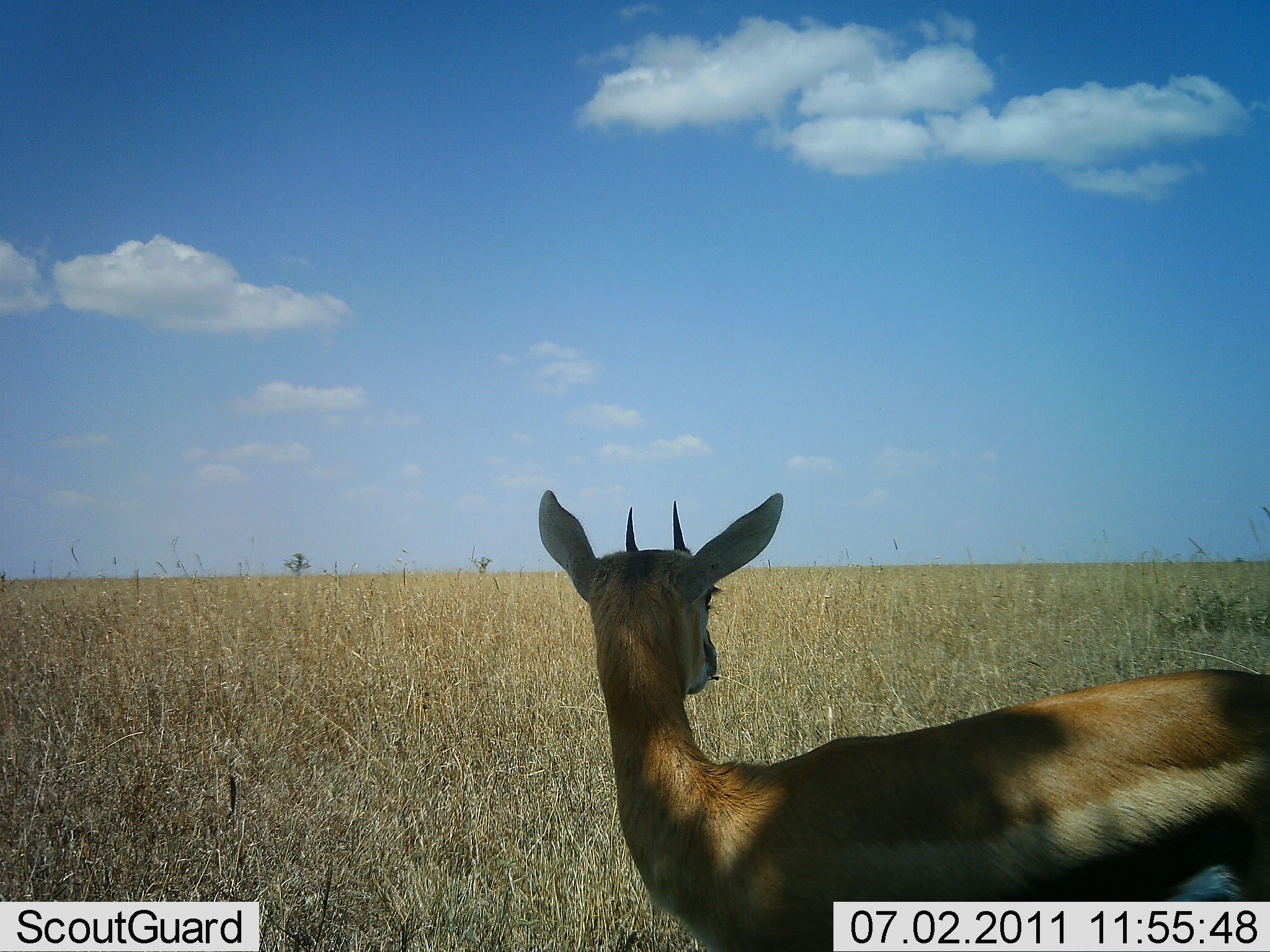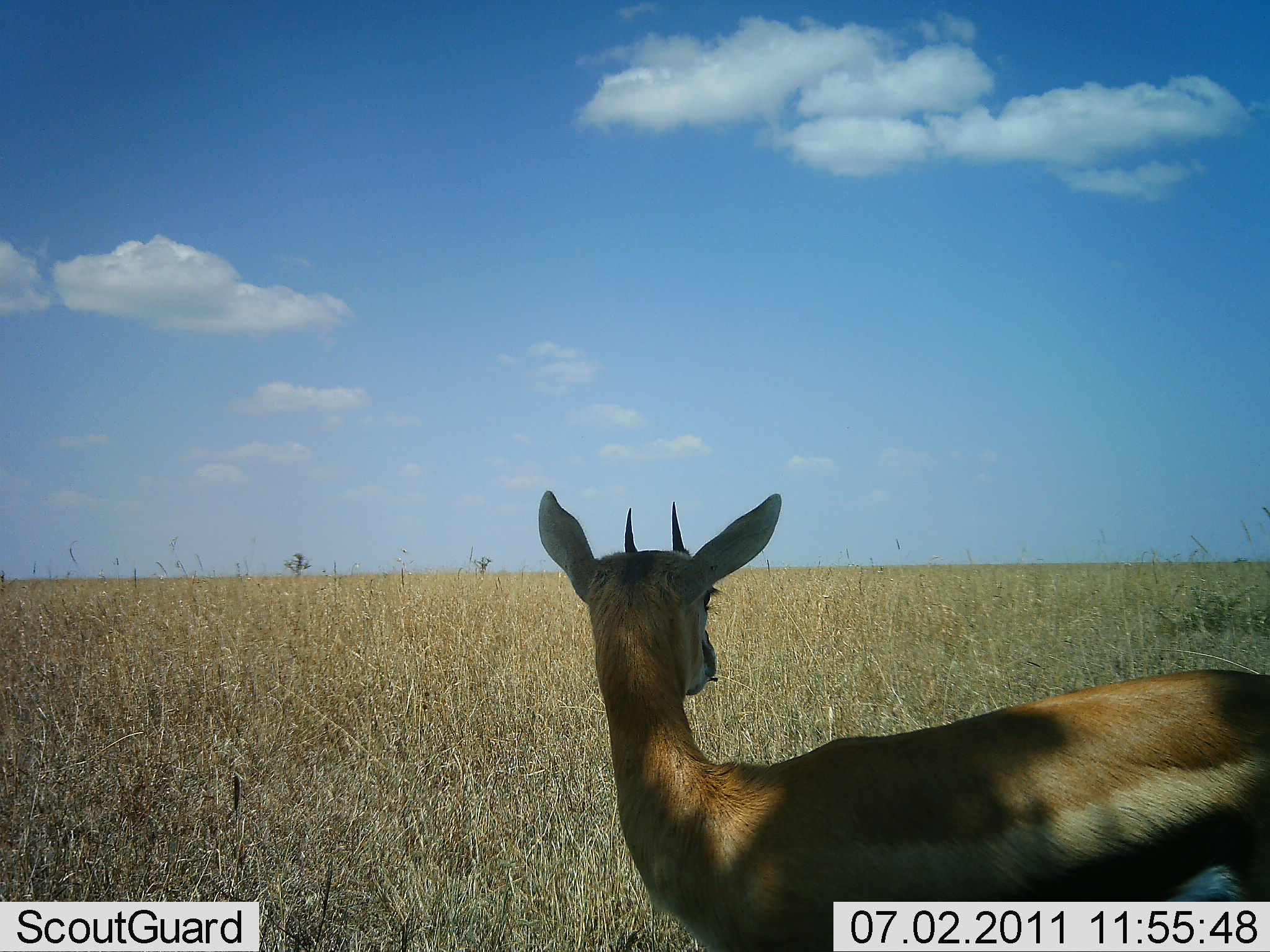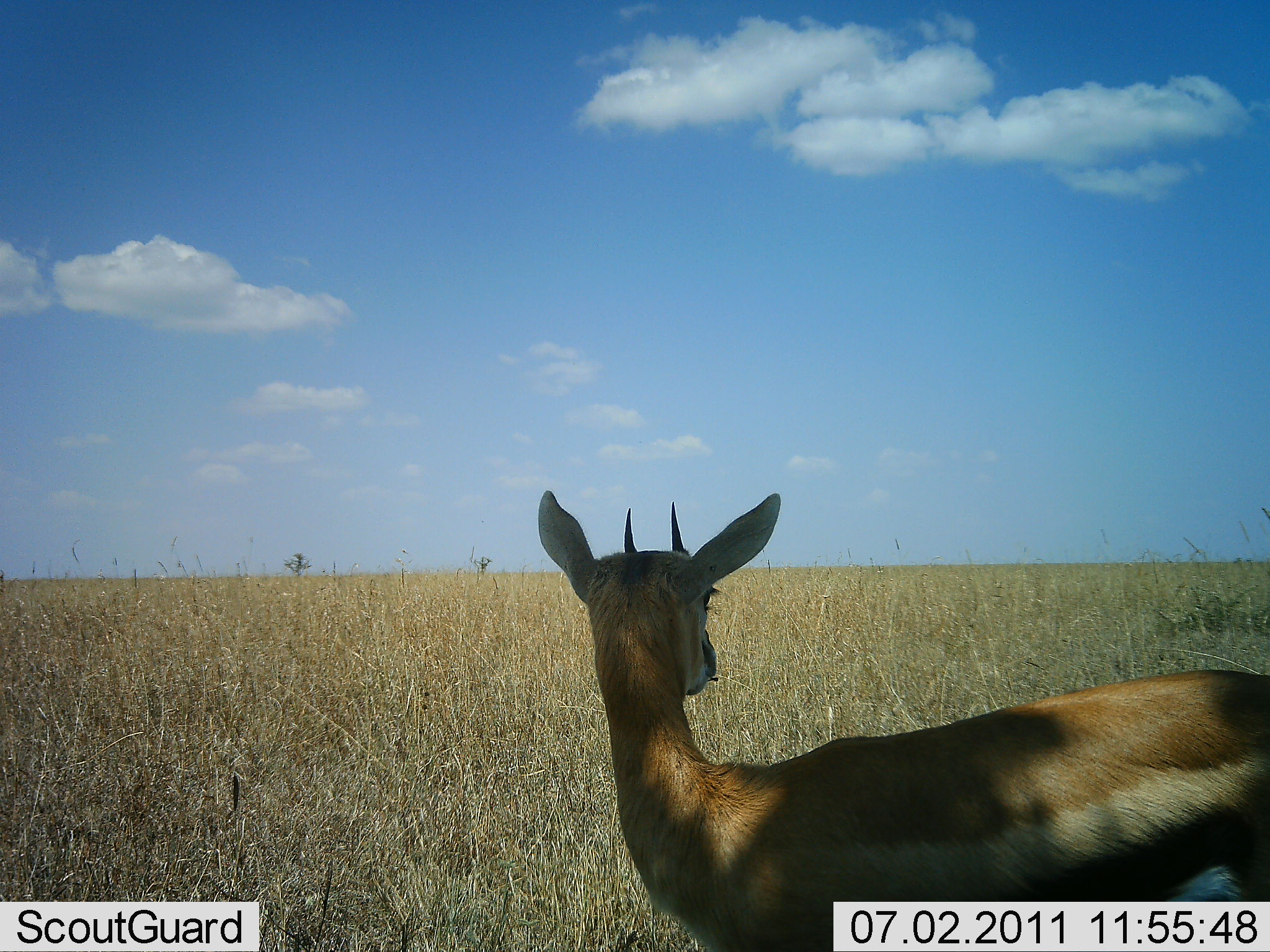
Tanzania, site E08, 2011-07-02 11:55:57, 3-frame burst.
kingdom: Animalia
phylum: Chordata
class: Mammalia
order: Artiodactyla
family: Bovidae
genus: Eudorcas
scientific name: Eudorcas thomsonii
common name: thomson's gazelle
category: gazellethomsons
Gazellethomsons (thomson's gazelle) (Eudorcas thomsonii), count 1. Behavior (volunteer vote fractions): standing 100%, resting 0%, moving 0%, interacting 0%. Young present (vote fraction): 0%. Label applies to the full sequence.